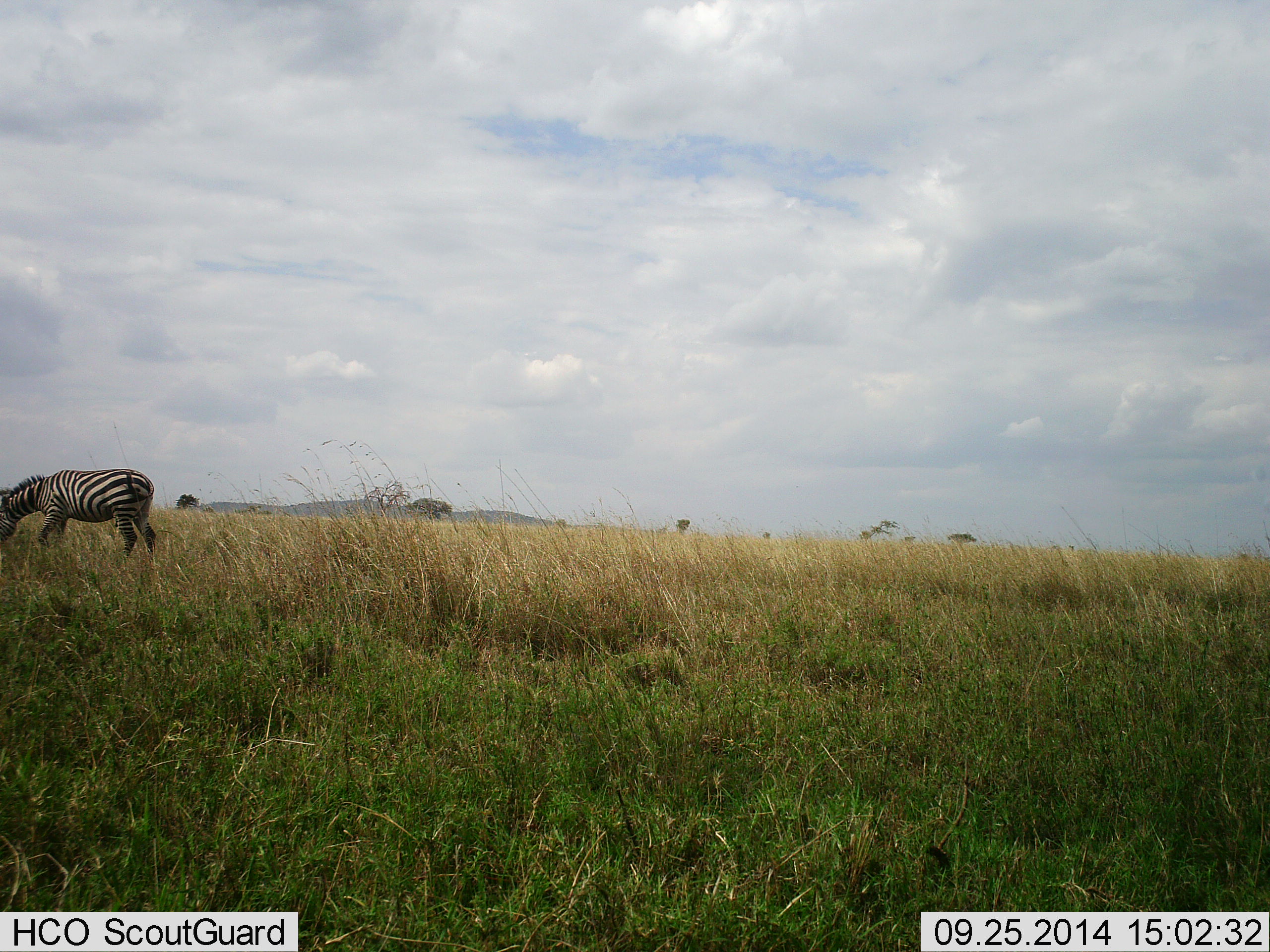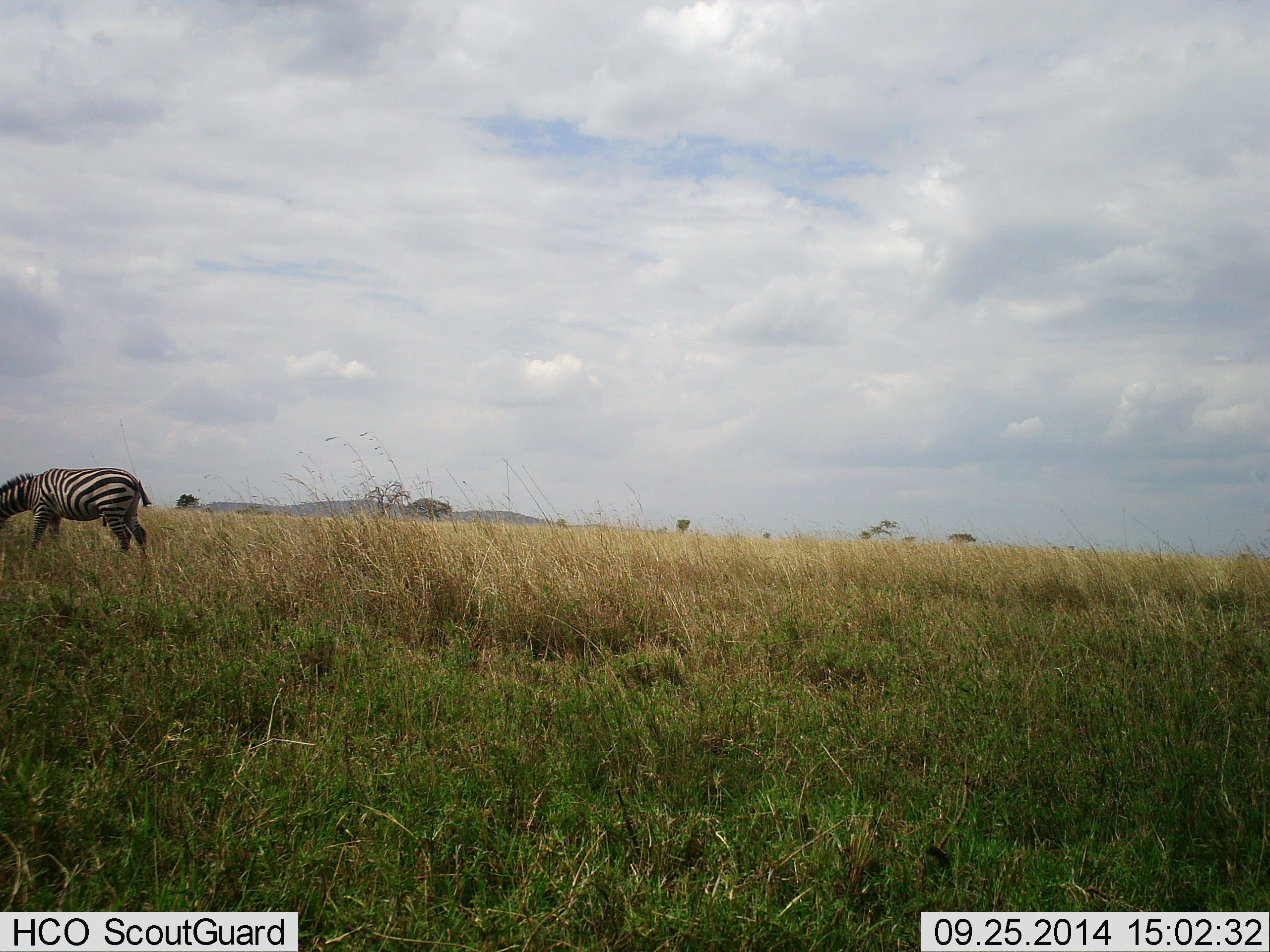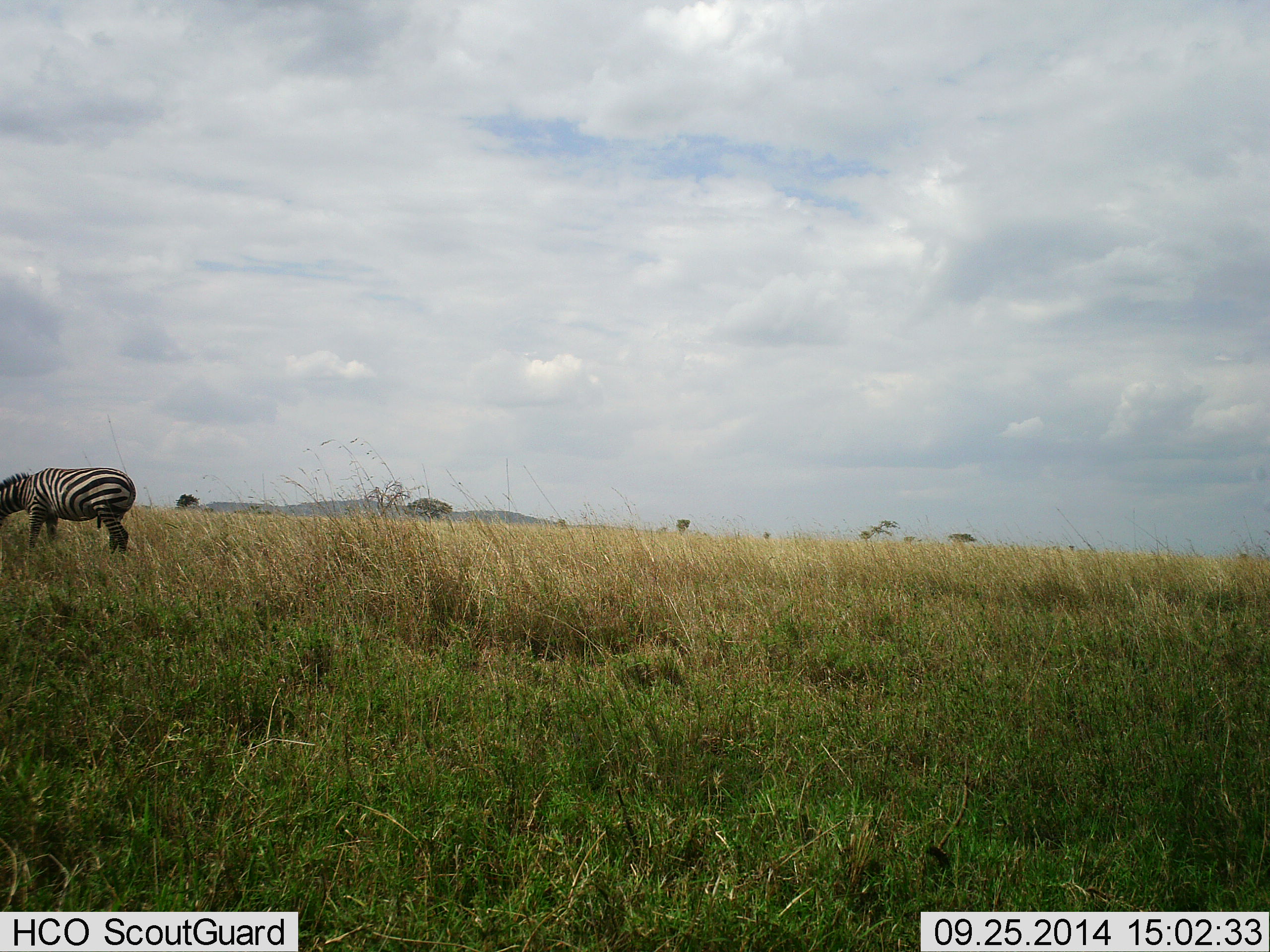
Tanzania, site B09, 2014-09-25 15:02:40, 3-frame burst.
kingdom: Animalia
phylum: Chordata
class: Mammalia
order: Perissodactyla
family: Equidae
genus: Equus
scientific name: Equus quagga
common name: plains zebra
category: zebra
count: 1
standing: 80%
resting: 0%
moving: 10%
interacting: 0%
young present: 0%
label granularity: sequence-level